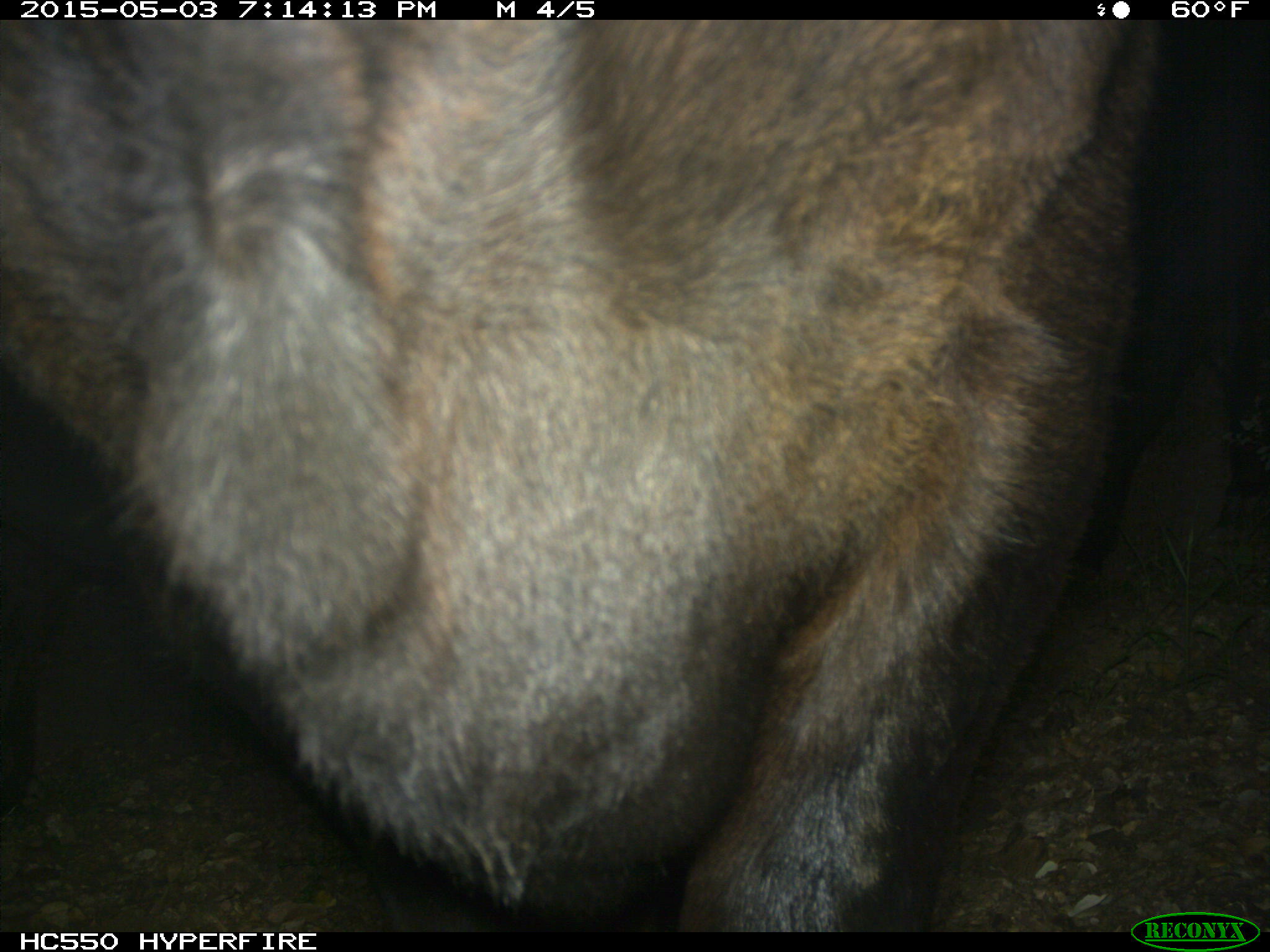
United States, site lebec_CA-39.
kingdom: Animalia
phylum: Chordata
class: Mammalia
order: Artiodactyla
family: Bovidae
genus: Bos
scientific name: Bos taurus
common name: domestic cow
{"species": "Bos taurus (domestic cow)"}